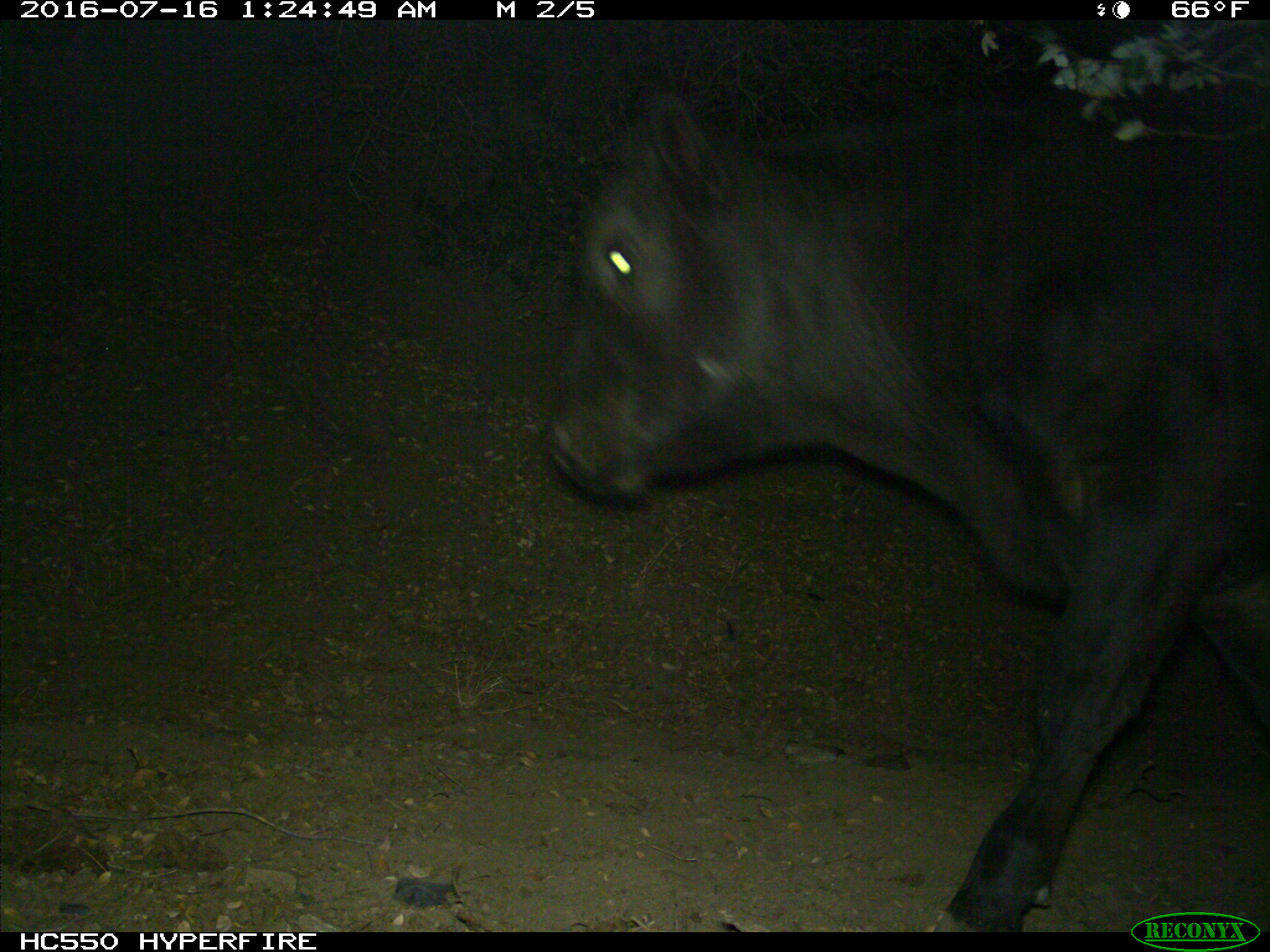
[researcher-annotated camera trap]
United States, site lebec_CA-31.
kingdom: Animalia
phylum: Chordata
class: Mammalia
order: Artiodactyla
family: Bovidae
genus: Bos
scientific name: Bos taurus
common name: domestic cow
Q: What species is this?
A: Bos taurus (domestic cow).